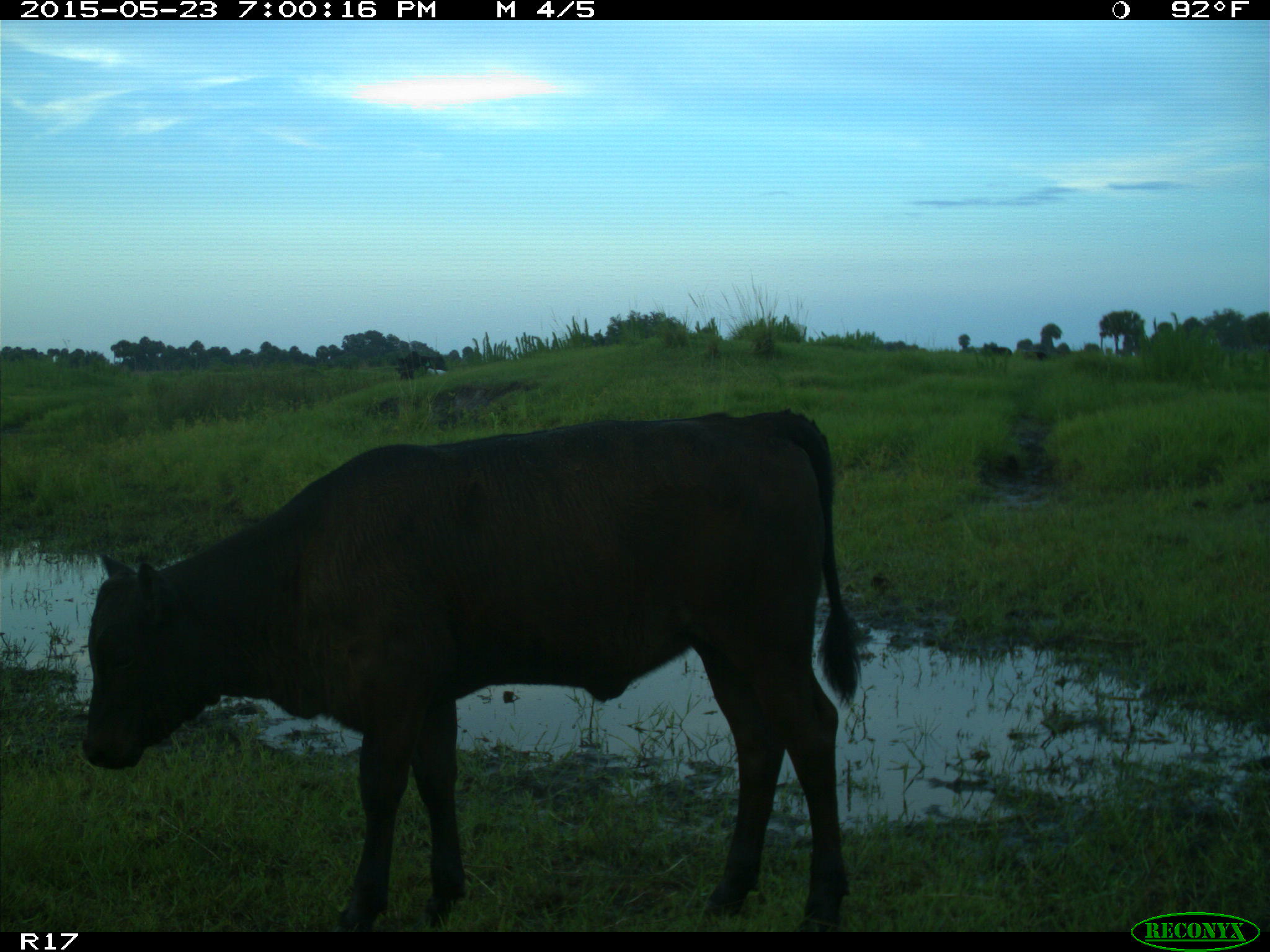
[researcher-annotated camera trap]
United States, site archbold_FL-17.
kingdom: Animalia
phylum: Chordata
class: Mammalia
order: Artiodactyla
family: Bovidae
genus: Bos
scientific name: Bos taurus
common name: domestic cow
Bos taurus (domestic cow).